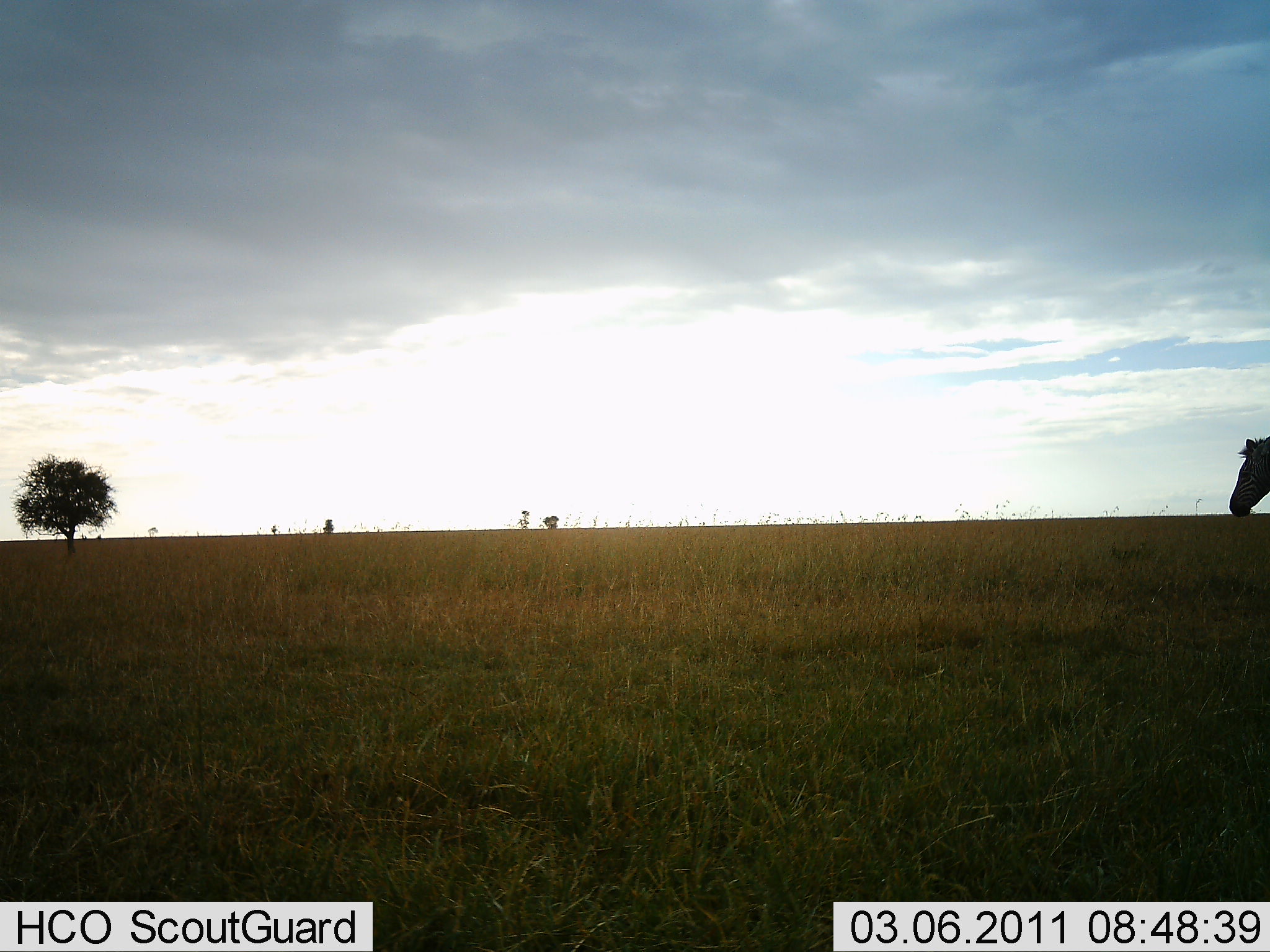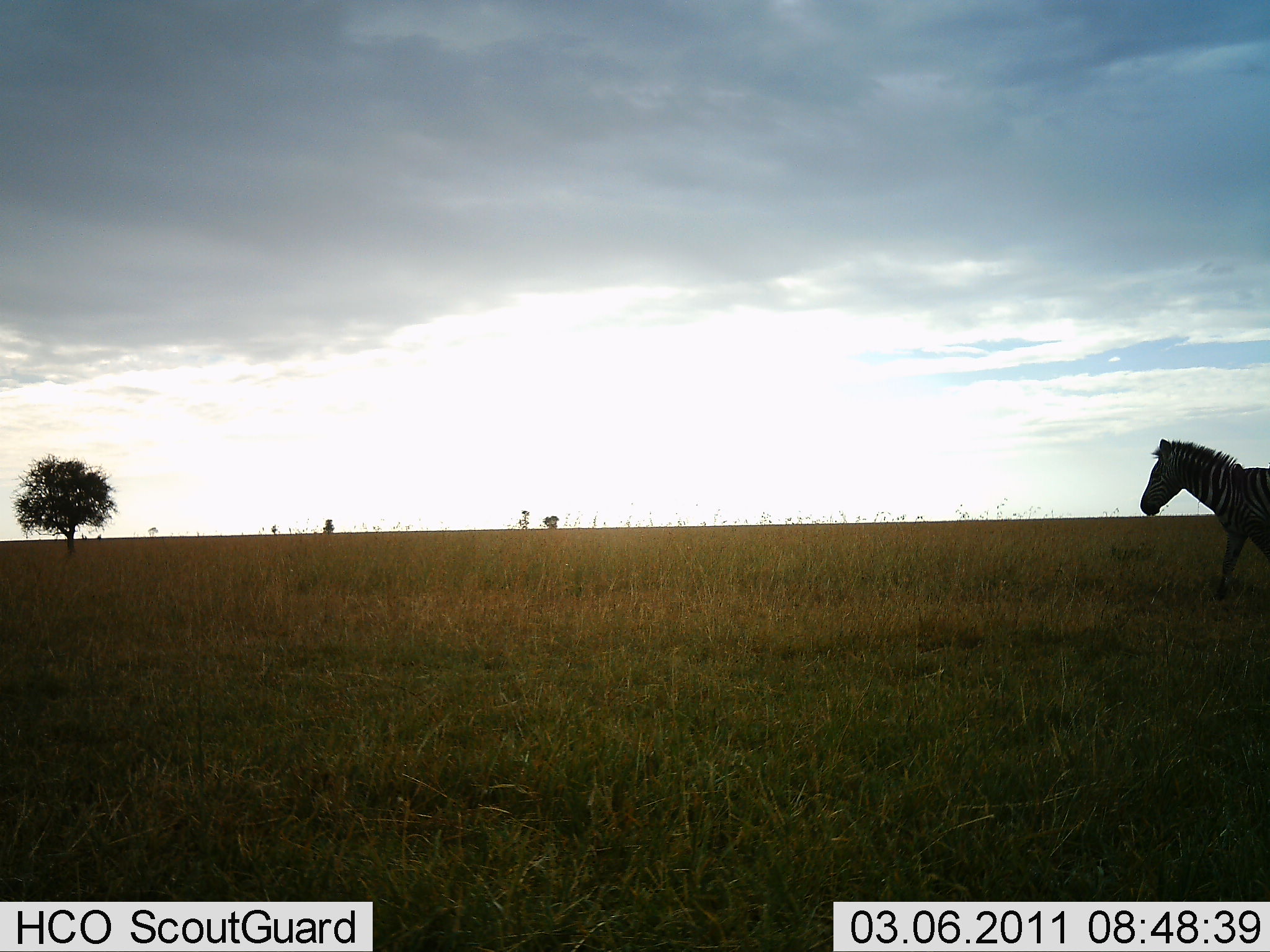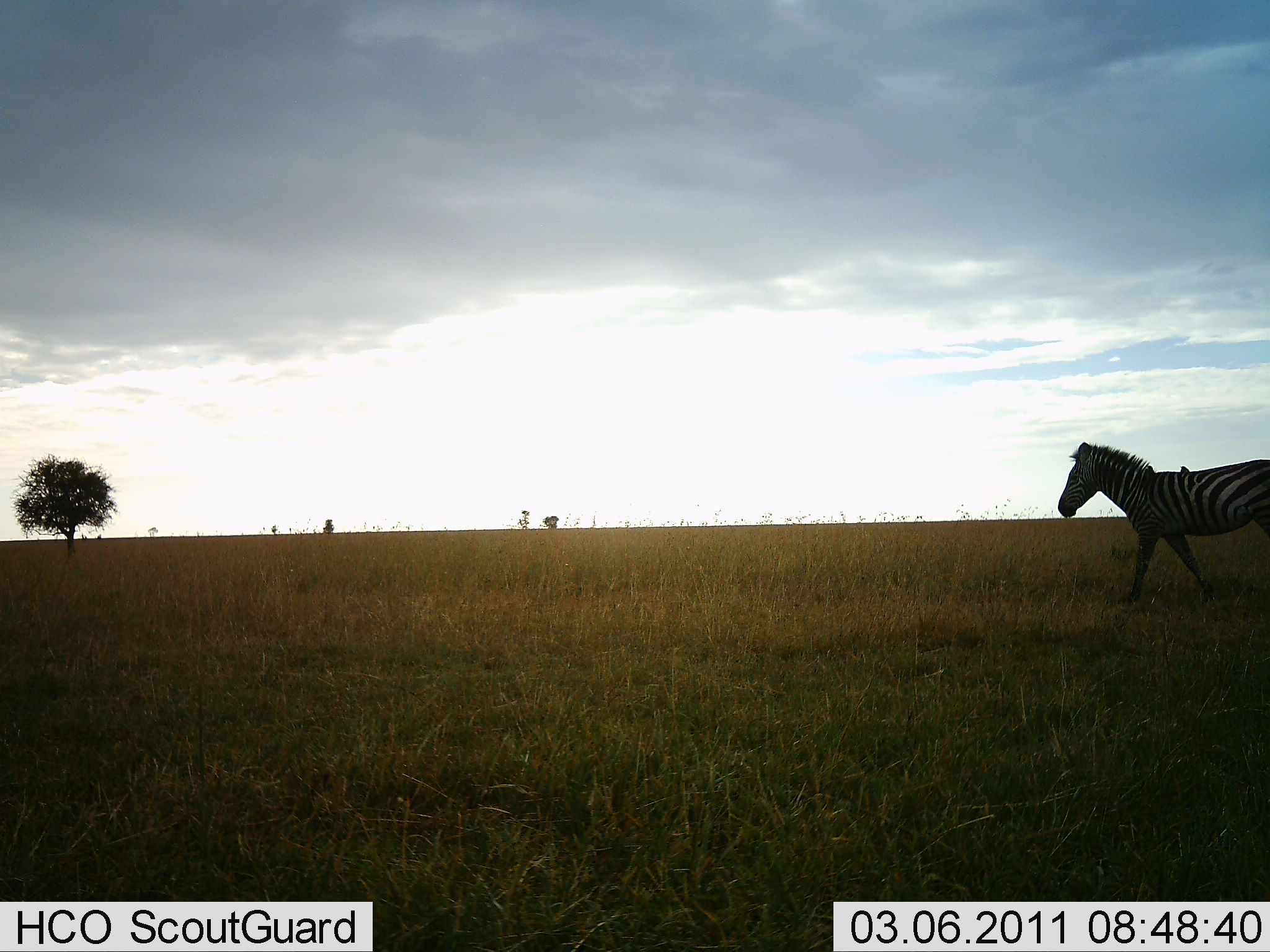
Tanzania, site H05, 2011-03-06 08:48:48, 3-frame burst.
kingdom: Animalia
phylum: Chordata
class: Mammalia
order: Perissodactyla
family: Equidae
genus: Equus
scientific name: Equus quagga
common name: plains zebra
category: zebra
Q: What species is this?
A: Zebra (plains zebra) (Equus quagga).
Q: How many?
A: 1.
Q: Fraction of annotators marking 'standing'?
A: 0%.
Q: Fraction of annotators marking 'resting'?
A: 0%.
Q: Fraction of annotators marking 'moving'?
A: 100%.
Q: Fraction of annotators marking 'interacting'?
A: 0%.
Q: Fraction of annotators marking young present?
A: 0%.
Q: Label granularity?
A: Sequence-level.